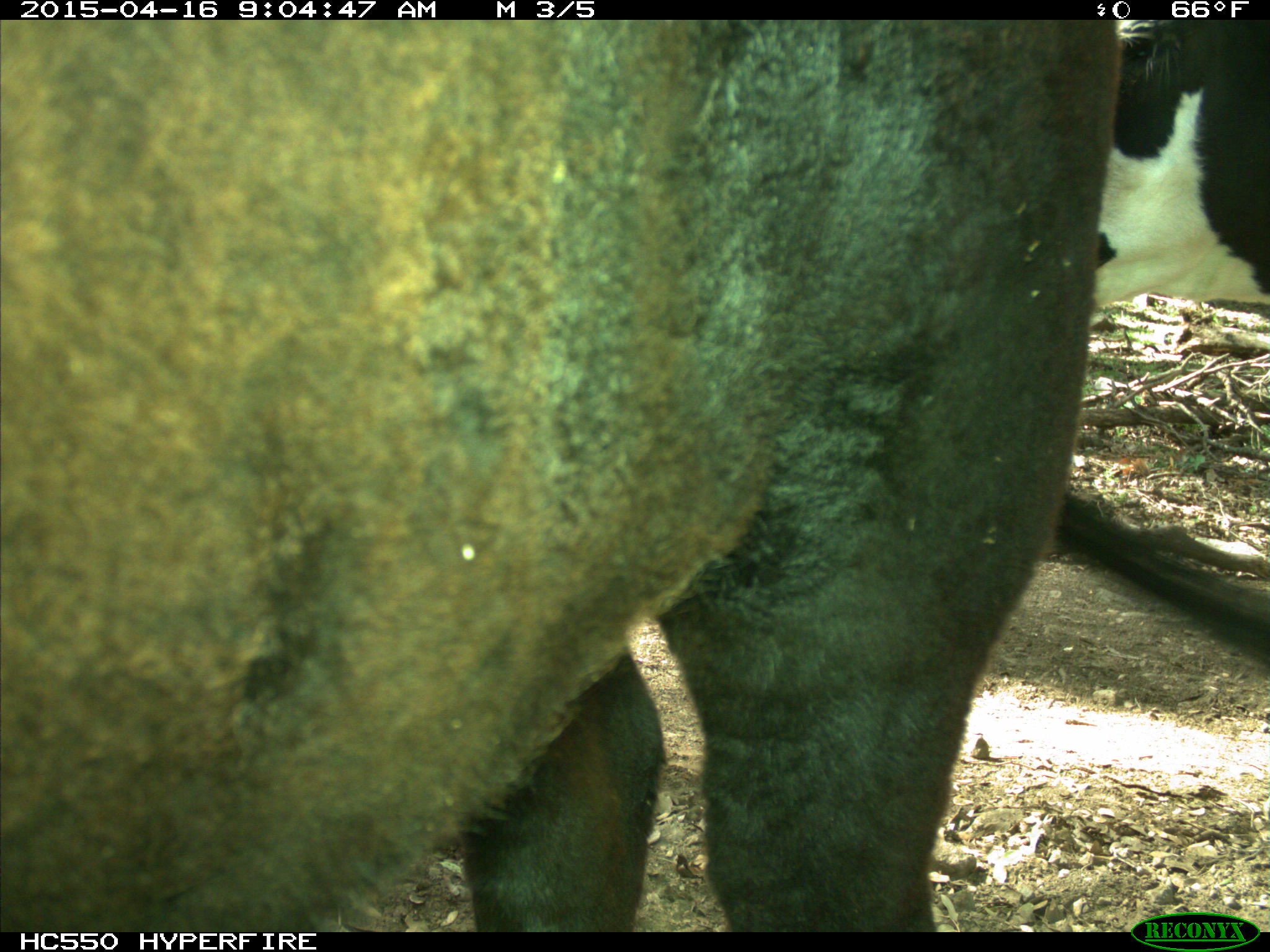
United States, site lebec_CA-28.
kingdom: Animalia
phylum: Chordata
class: Mammalia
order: Artiodactyla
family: Bovidae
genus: Bos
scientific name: Bos taurus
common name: domestic cow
Bos taurus (domestic cow).